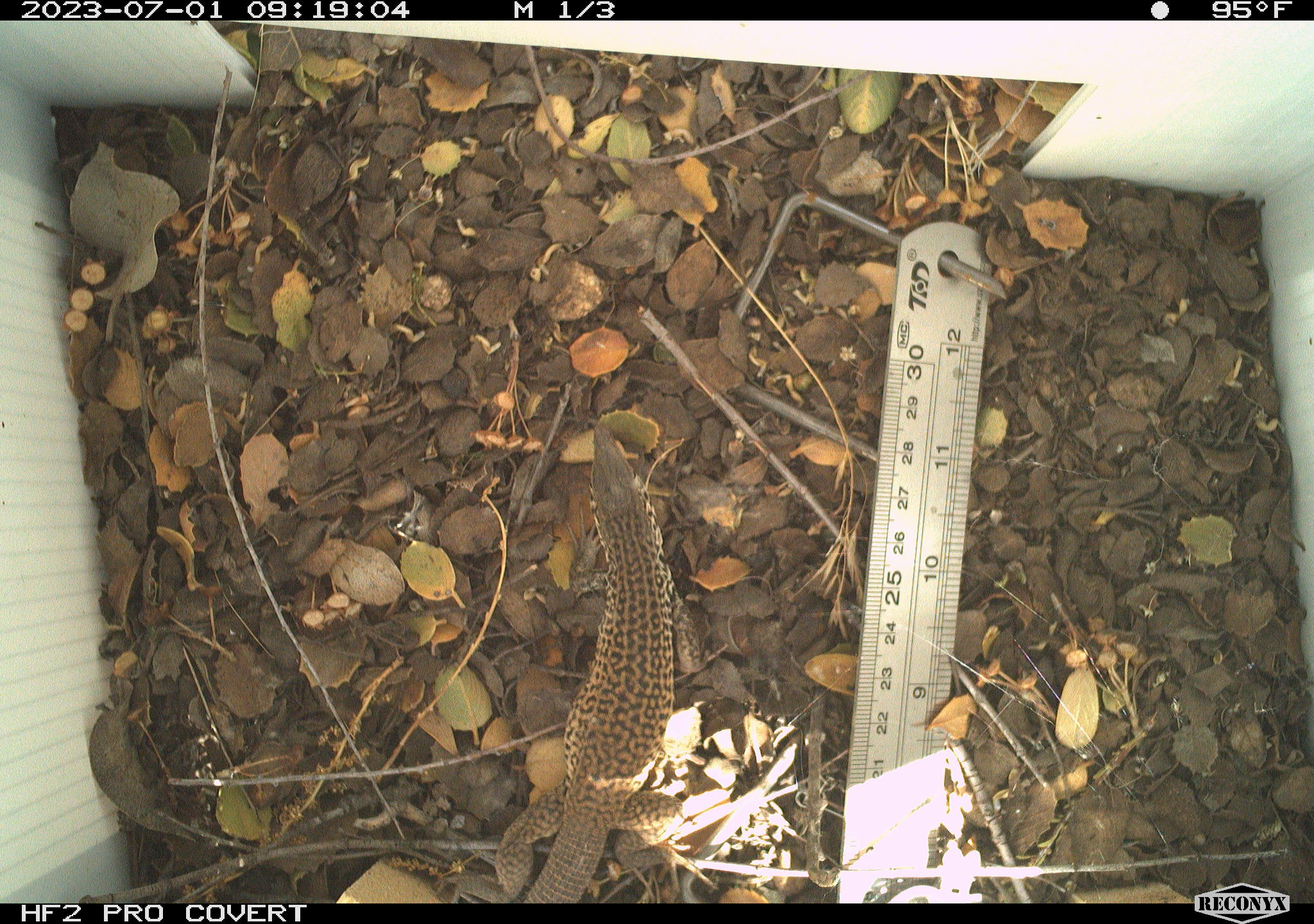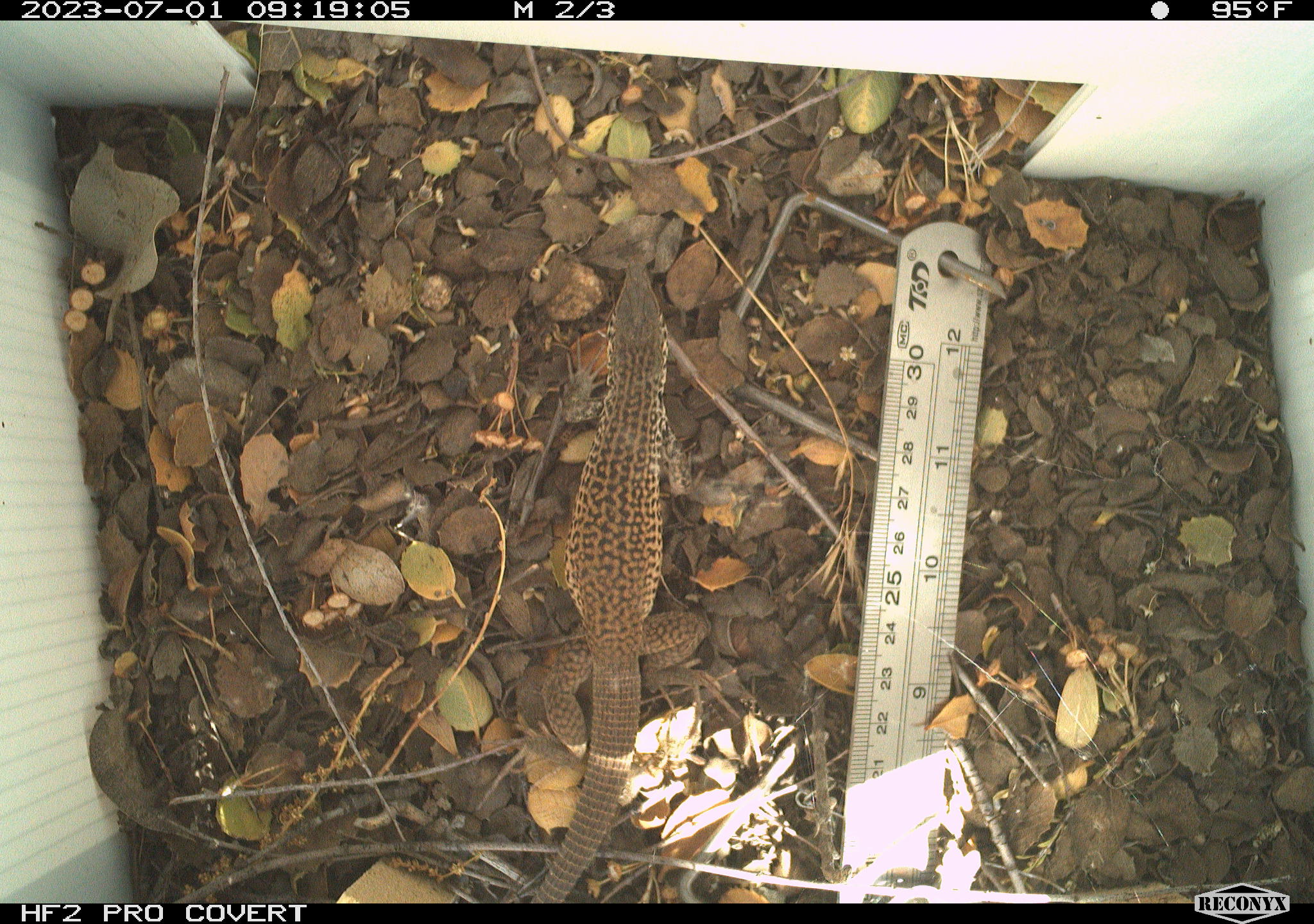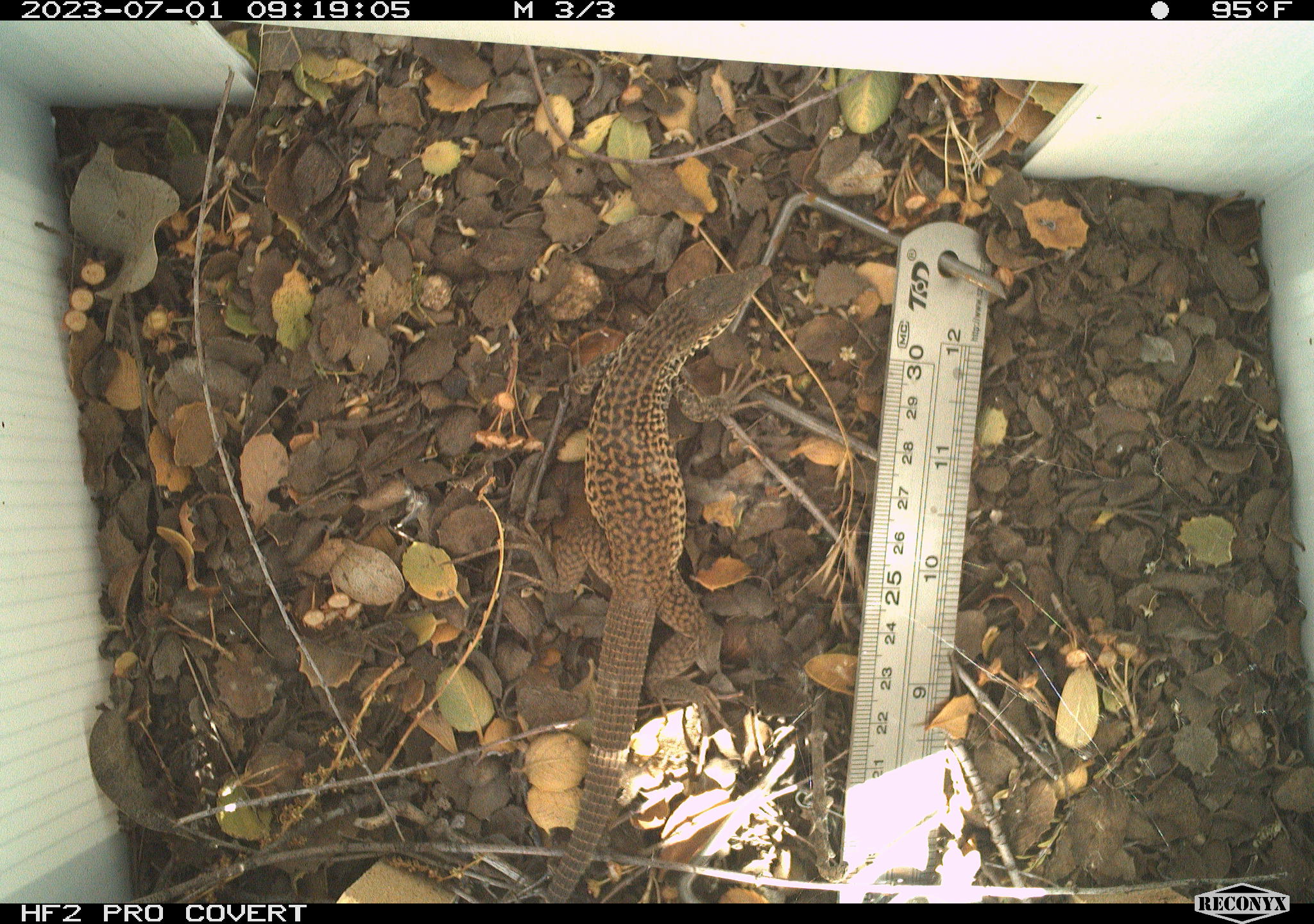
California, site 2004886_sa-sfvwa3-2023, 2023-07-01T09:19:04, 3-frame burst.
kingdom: Animalia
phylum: Chordata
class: Reptilia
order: Squamata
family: Teiidae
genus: Aspidoscelis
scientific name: Aspidoscelis tigris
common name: western whiptail